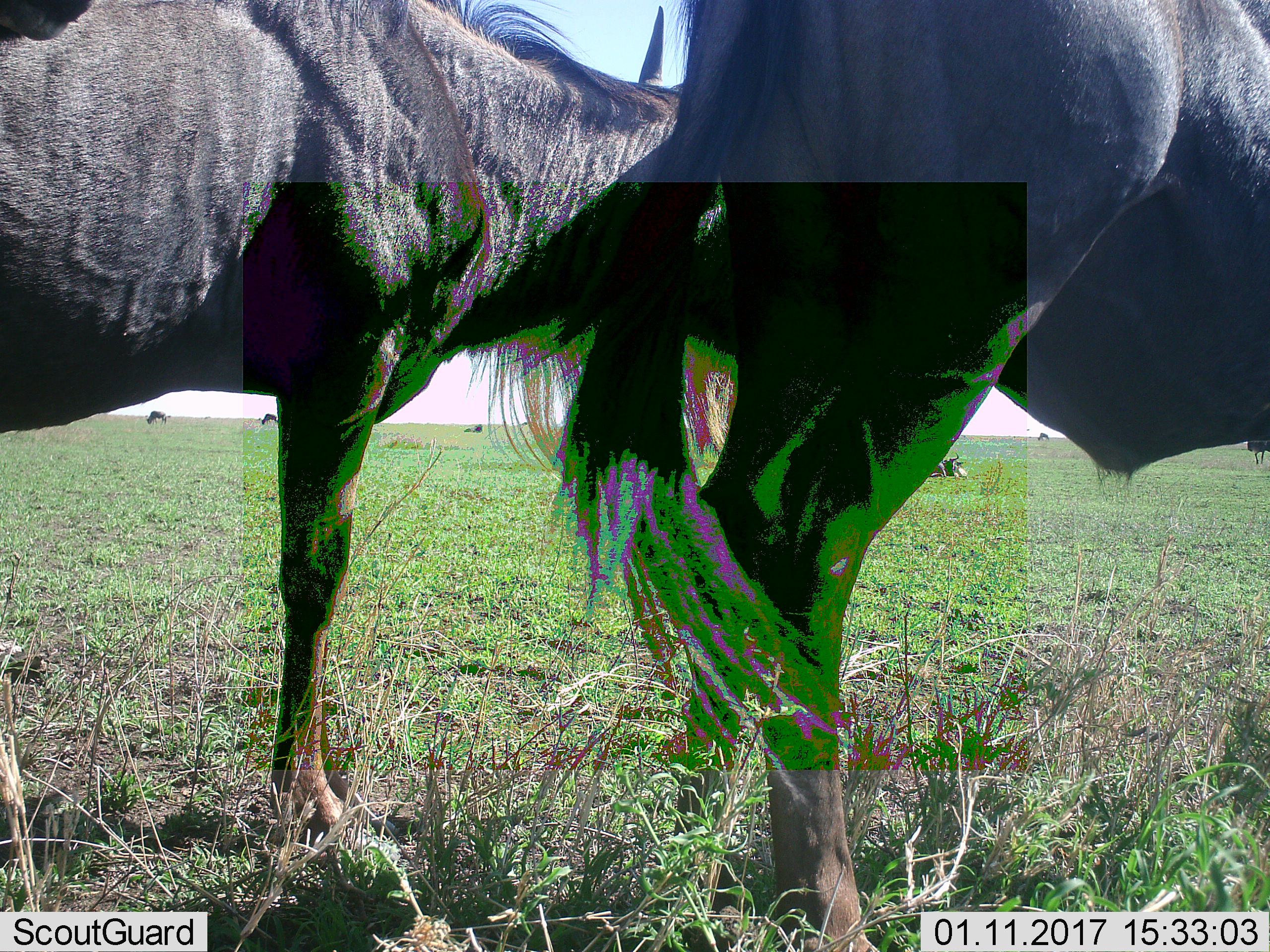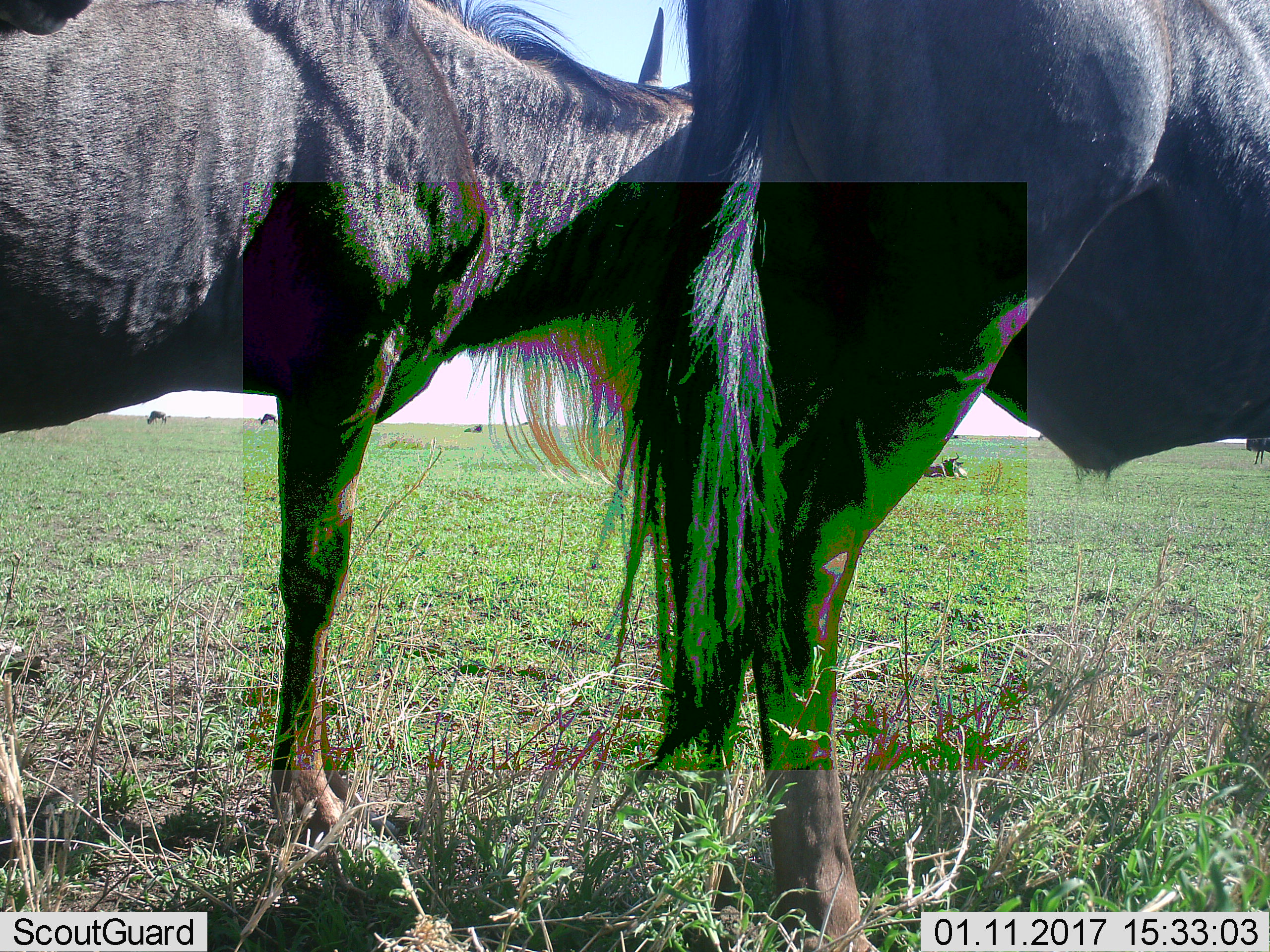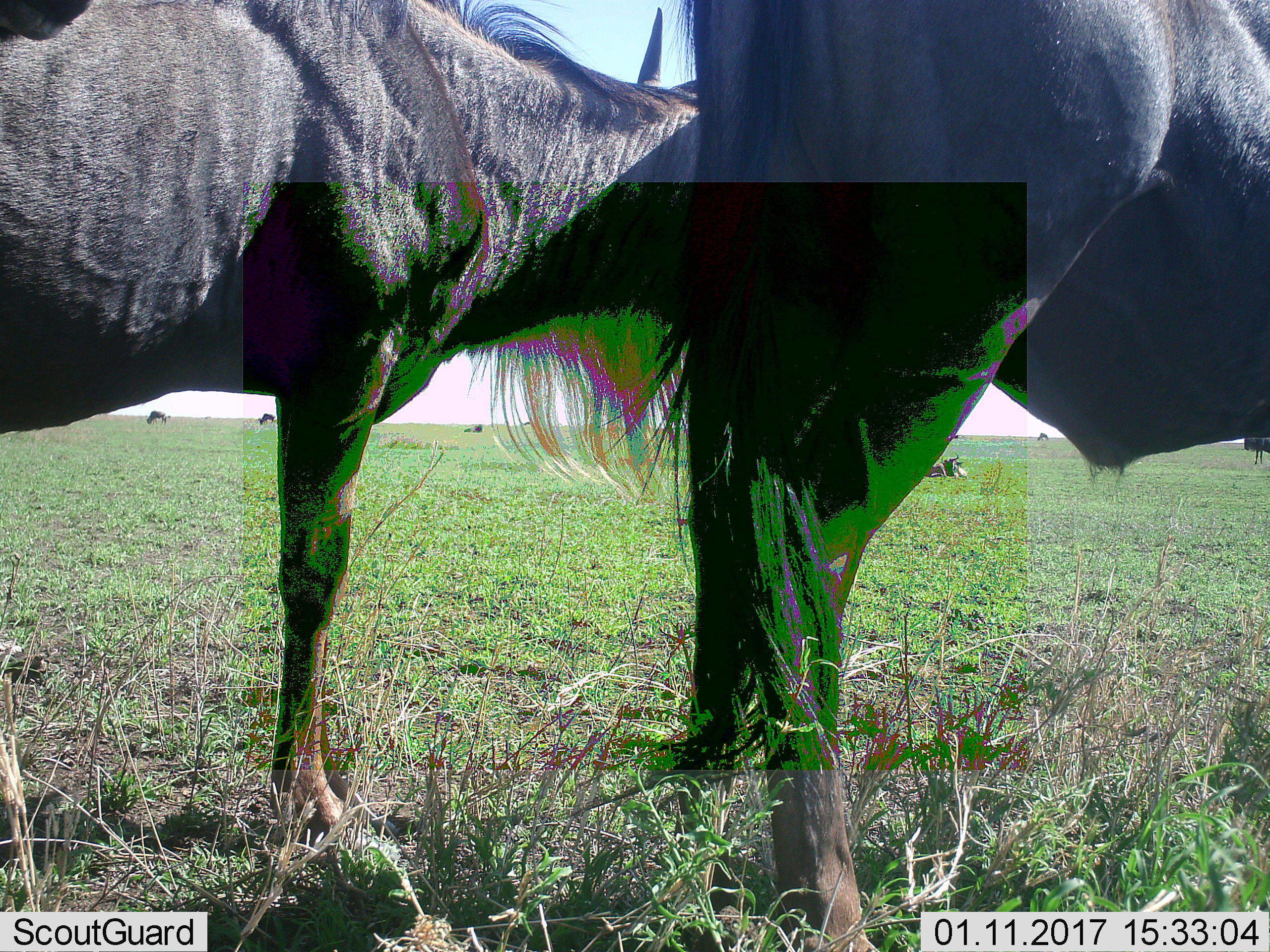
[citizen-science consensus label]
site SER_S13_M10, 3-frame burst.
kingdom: Animalia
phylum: Chordata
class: Mammalia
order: Artiodactyla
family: Bovidae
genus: Connochaetes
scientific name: Connochaetes taurinus taurinus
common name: blue wildebeest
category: wildebeestblue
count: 7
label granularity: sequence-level